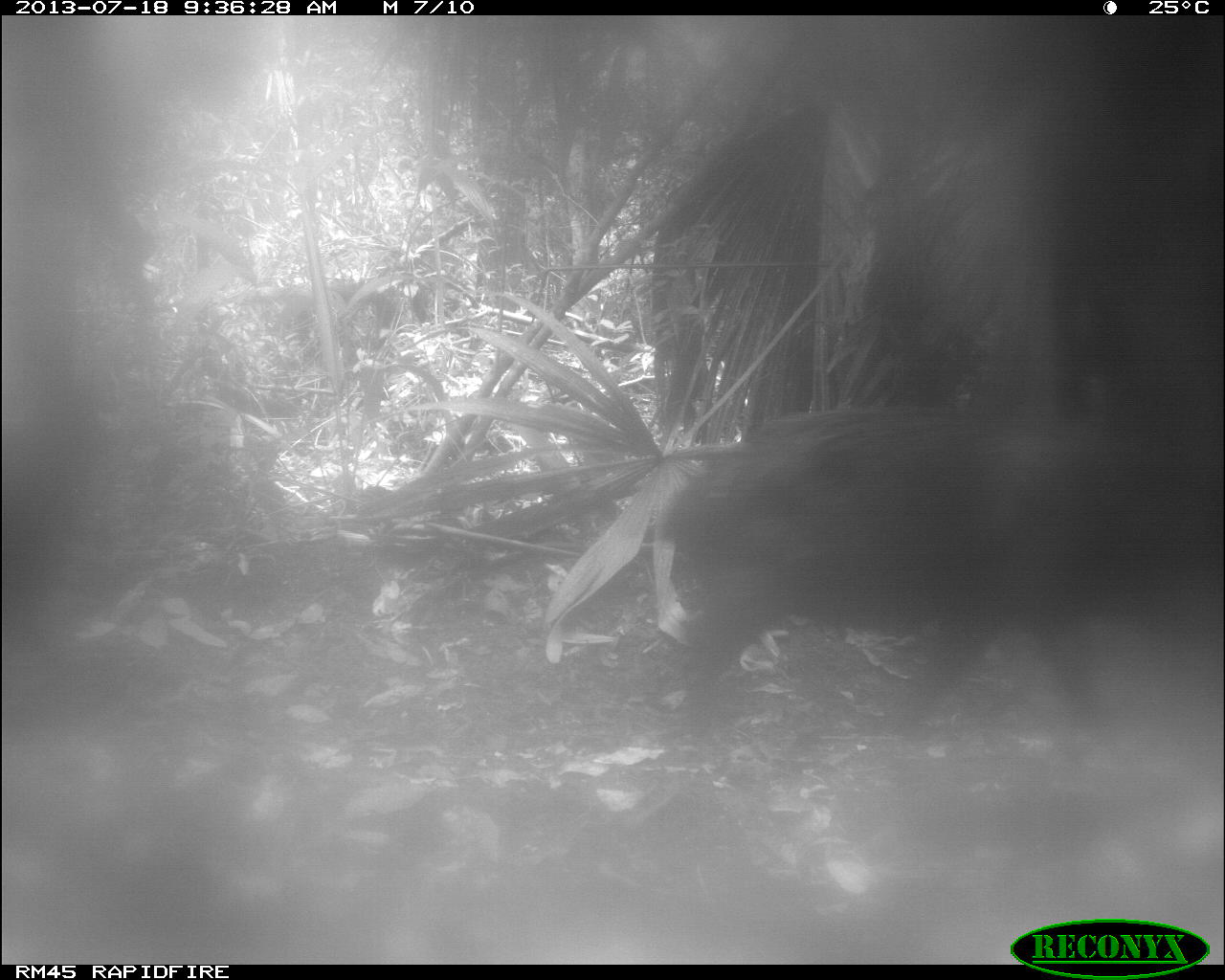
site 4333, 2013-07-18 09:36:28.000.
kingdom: Animalia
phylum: Chordata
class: Mammalia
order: Artiodactyla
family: Tayassuidae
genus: Tayassu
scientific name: Tayassu pecari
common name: white-lipped peccary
Tayassu pecari (white-lipped peccary), count 2.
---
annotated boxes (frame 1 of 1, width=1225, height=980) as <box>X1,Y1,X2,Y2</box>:
tayassu pecari: <box>650,401,1223,762</box>